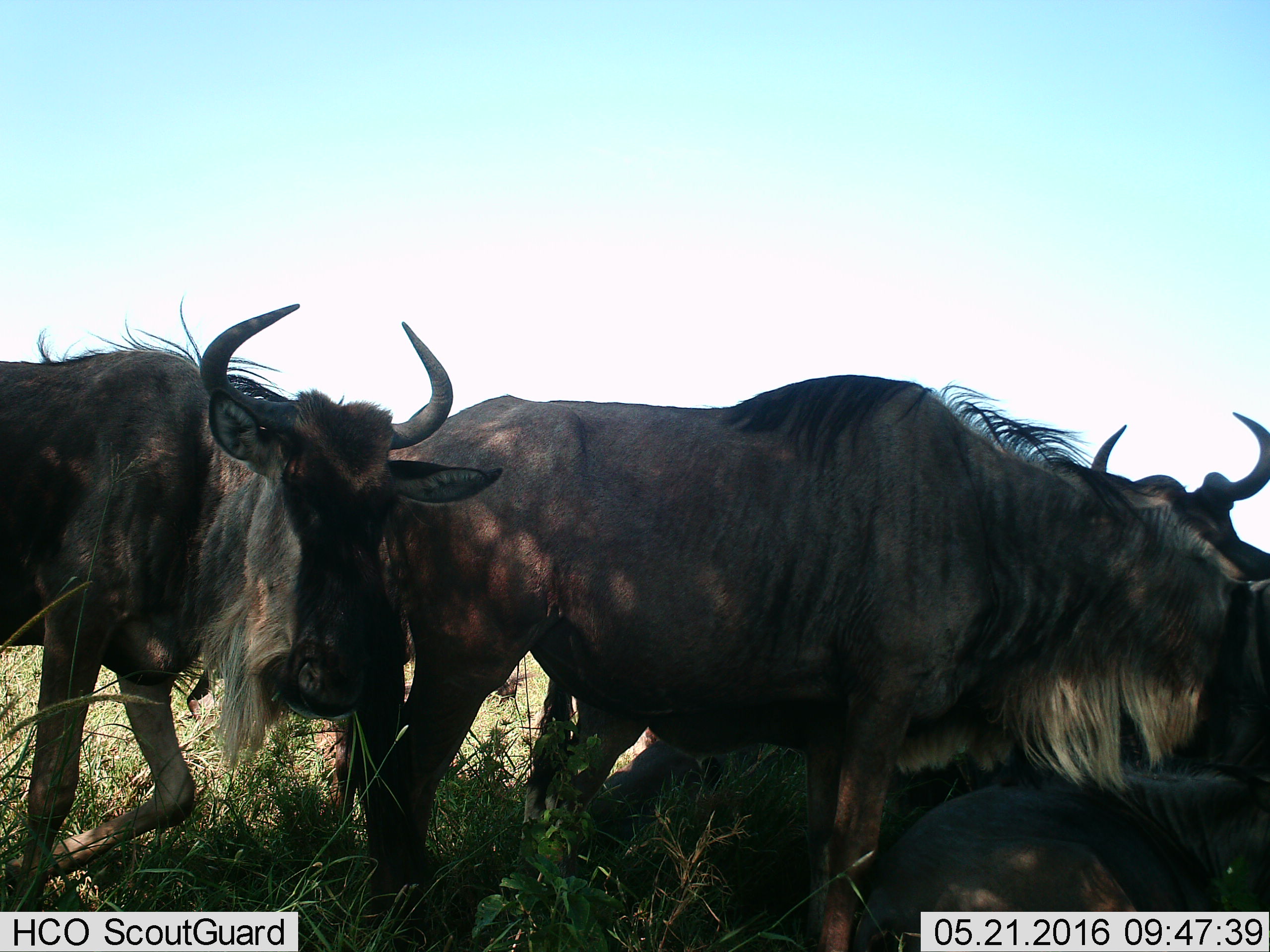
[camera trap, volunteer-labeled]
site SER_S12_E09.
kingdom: Animalia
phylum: Chordata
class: Mammalia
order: Artiodactyla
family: Bovidae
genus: Connochaetes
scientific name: Connochaetes taurinus taurinus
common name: blue wildebeest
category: wildebeestblue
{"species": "wildebeestblue (blue wildebeest) (Connochaetes taurinus taurinus)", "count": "4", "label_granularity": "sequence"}